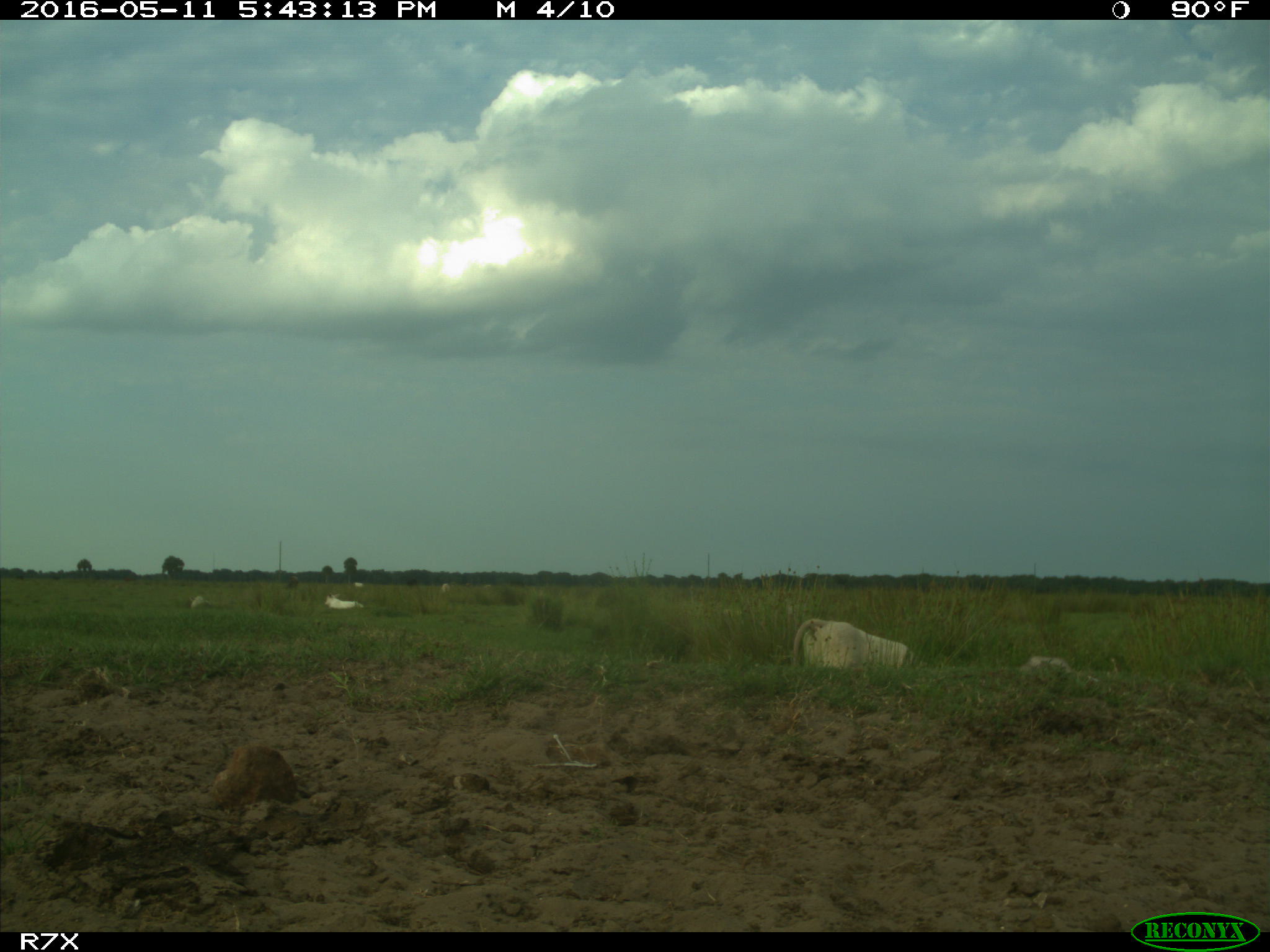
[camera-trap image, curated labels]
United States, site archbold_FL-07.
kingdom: Animalia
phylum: Chordata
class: Mammalia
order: Artiodactyla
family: Bovidae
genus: Bos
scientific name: Bos taurus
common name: domestic cow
Bos taurus (domestic cow).